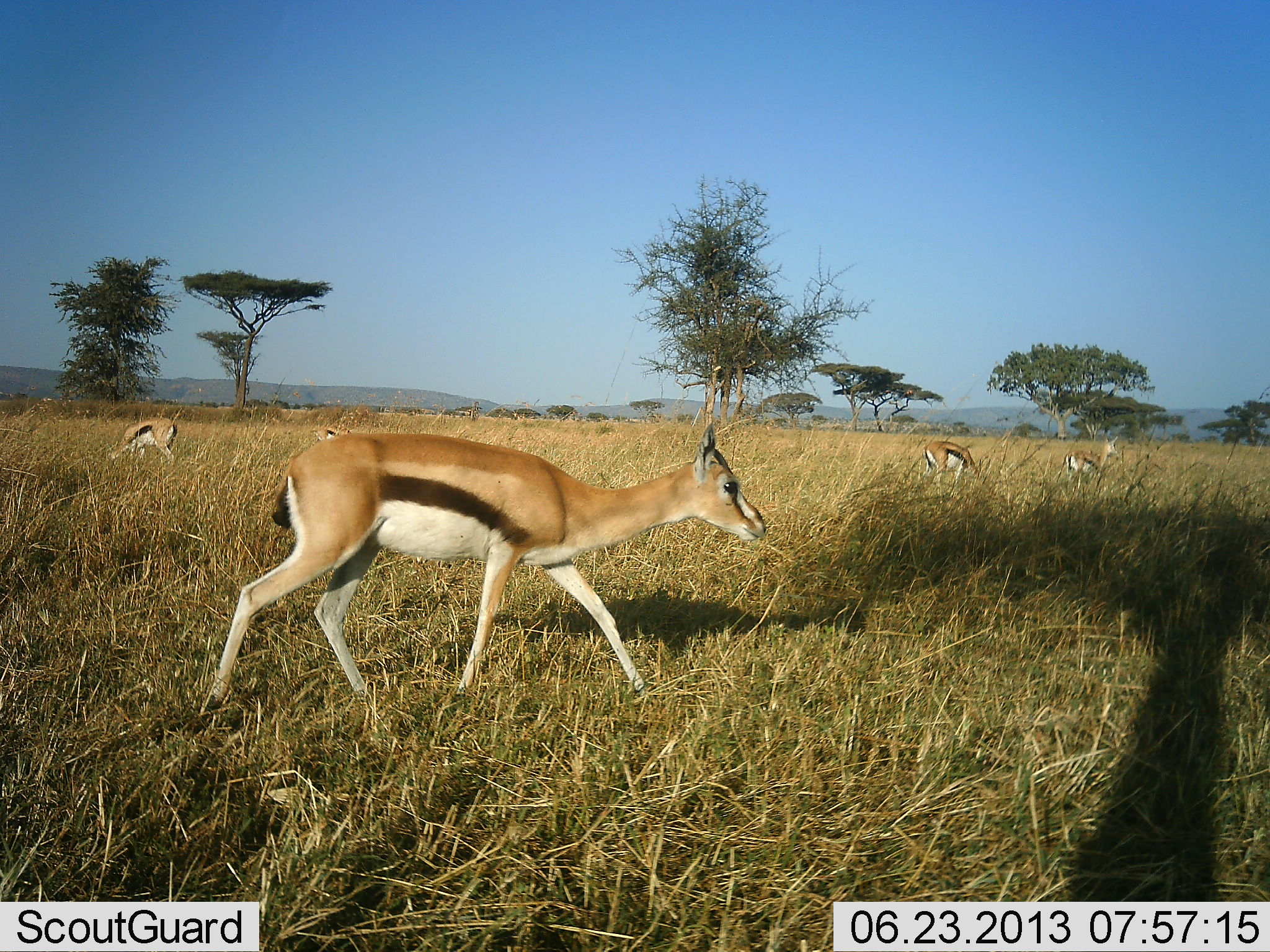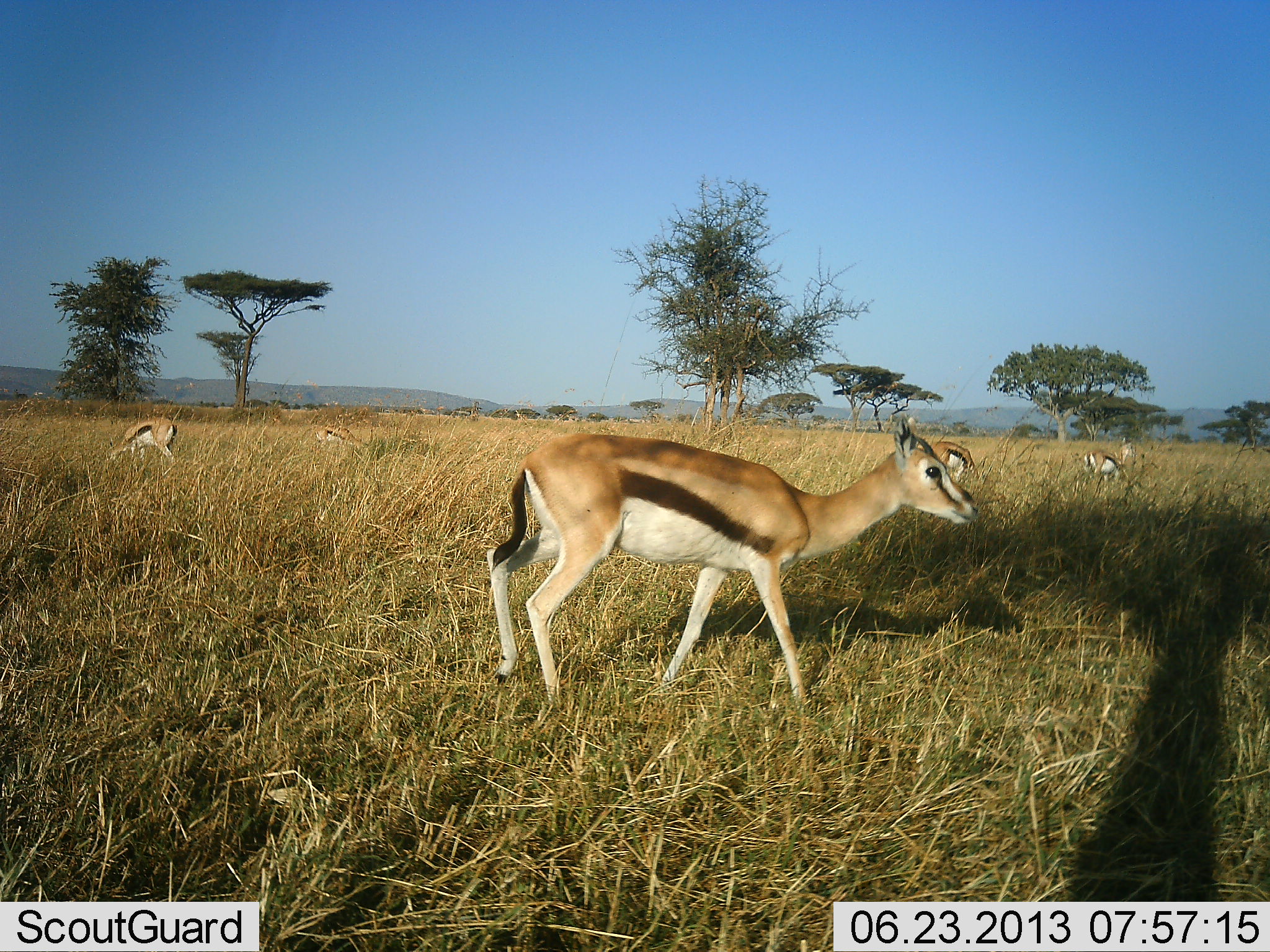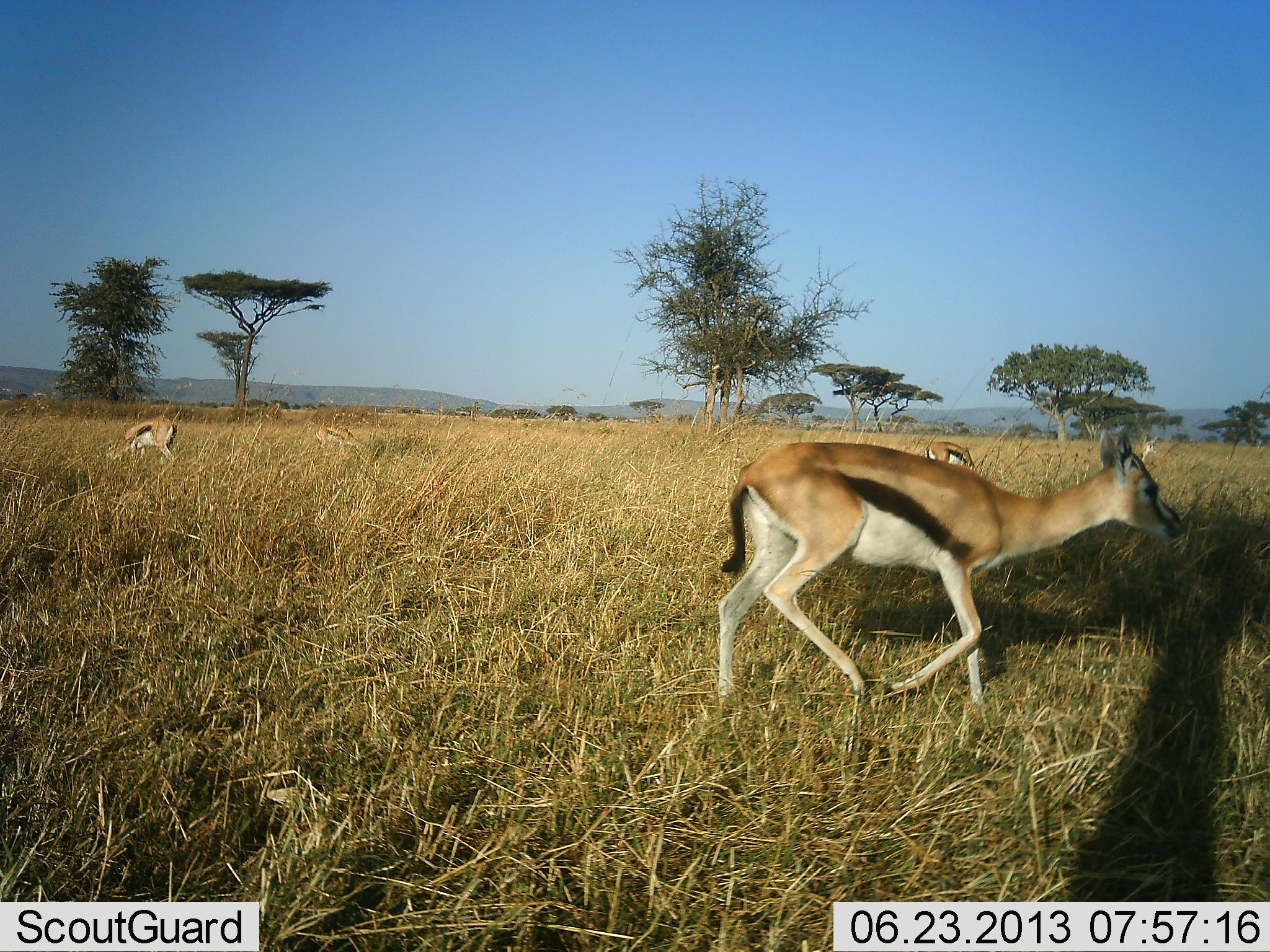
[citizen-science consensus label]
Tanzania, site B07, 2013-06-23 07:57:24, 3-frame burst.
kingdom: Animalia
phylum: Chordata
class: Mammalia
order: Artiodactyla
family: Bovidae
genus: Eudorcas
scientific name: Eudorcas thomsonii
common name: thomson's gazelle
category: gazellethomsons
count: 5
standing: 50%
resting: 0%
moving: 90%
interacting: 10%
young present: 0%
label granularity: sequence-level